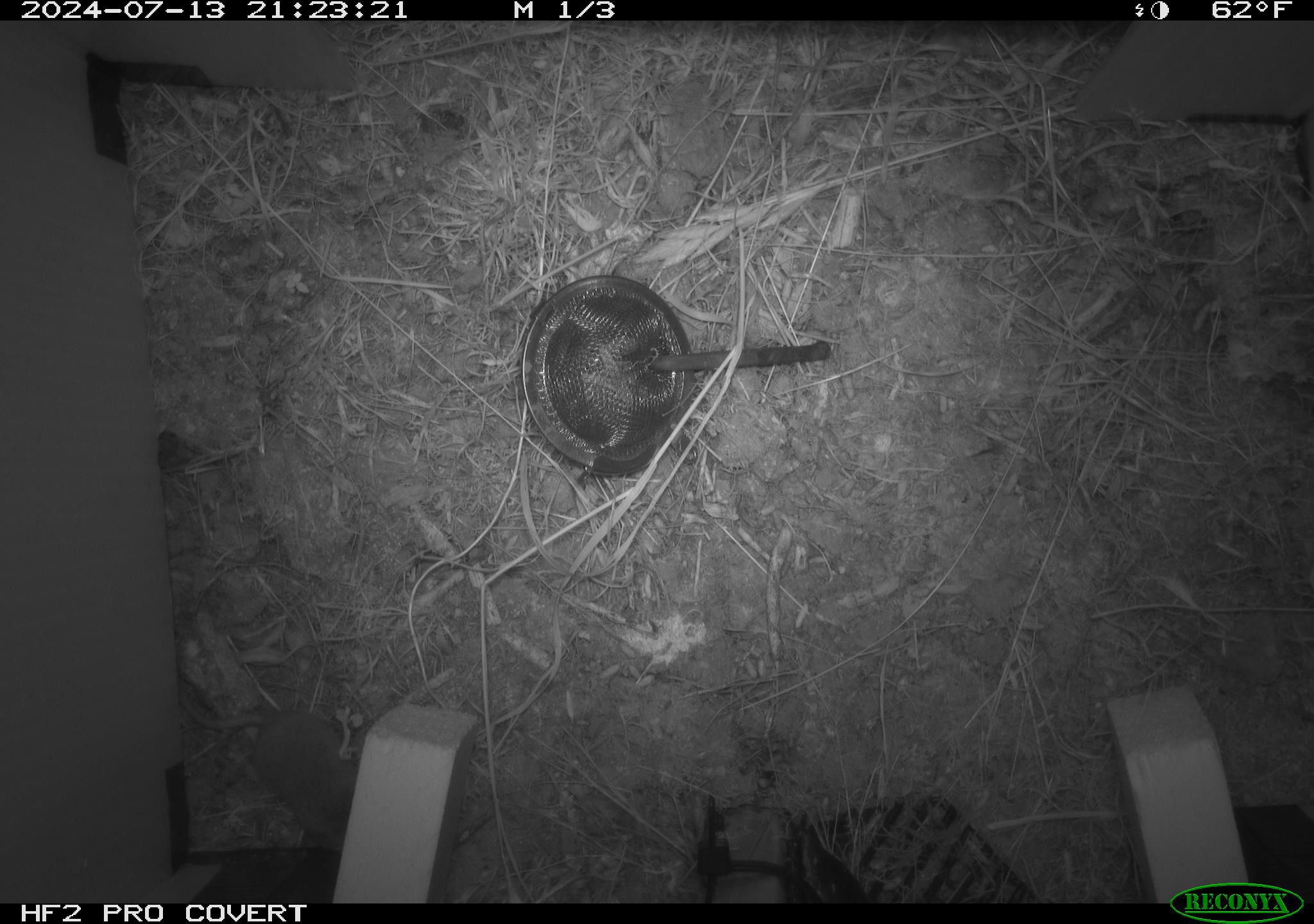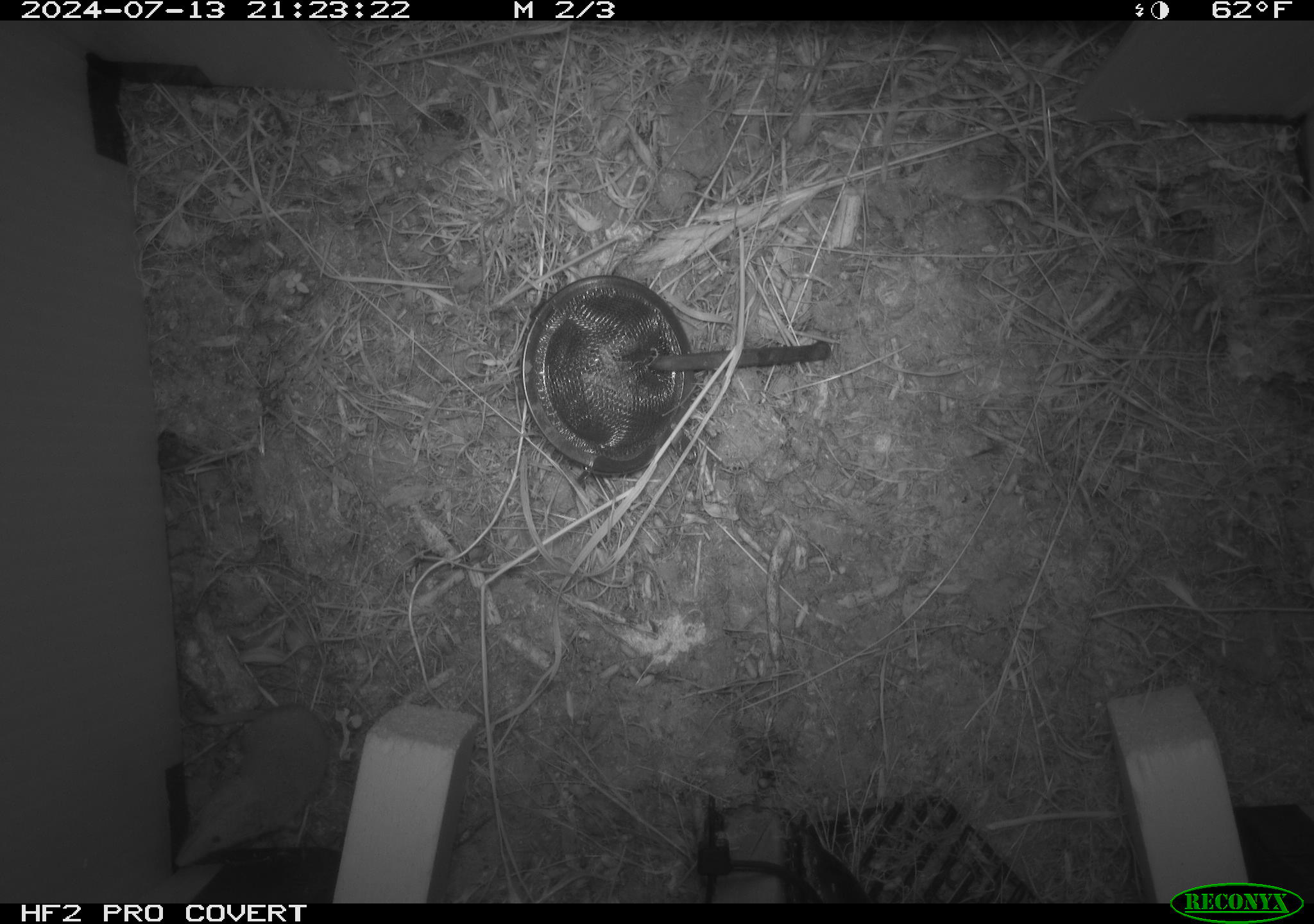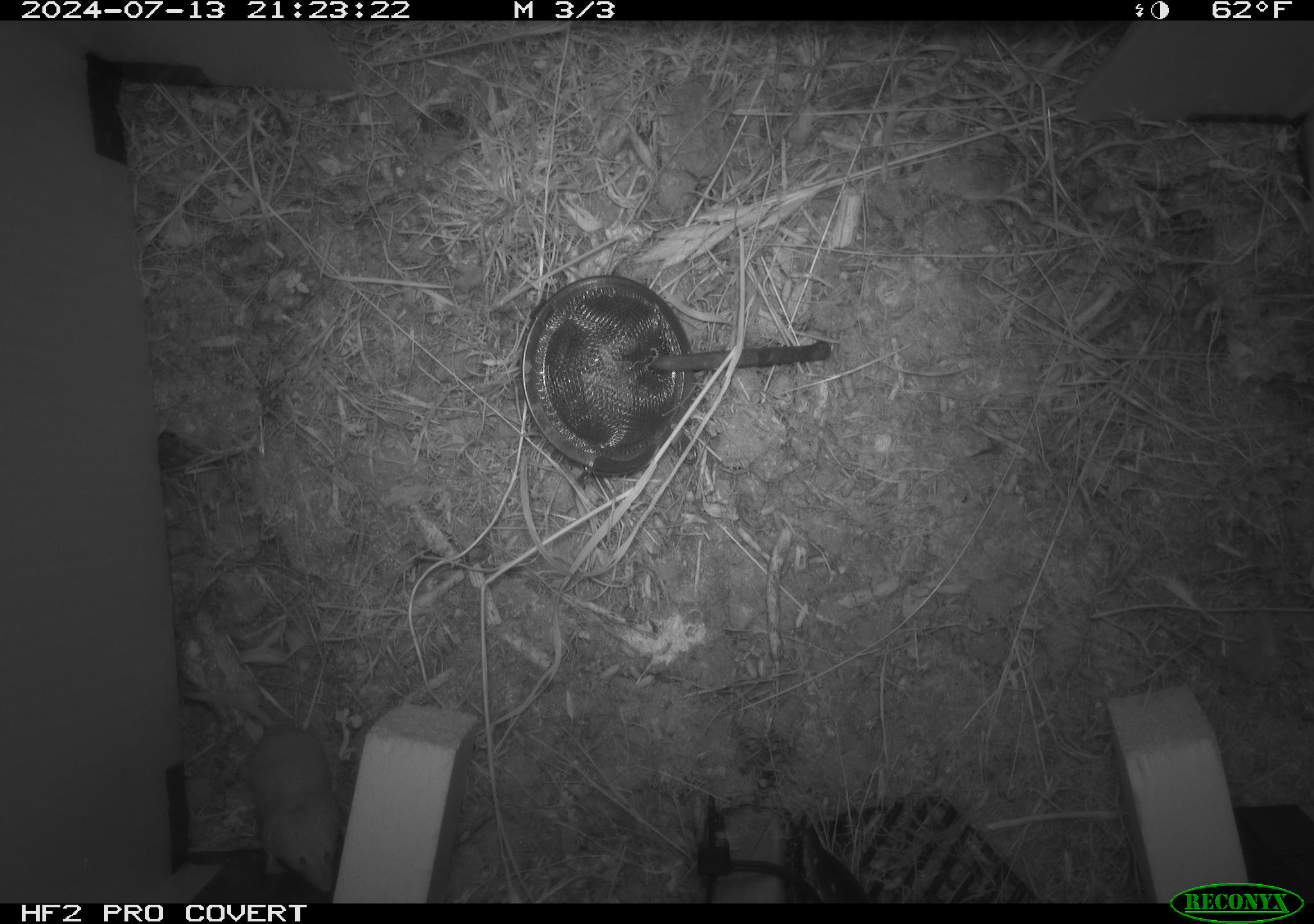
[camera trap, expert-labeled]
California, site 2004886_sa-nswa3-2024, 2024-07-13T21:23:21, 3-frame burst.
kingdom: Animalia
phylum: Chordata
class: Mammalia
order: Rodentia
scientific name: Rodentia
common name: rodent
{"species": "rodent (Rodentia)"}